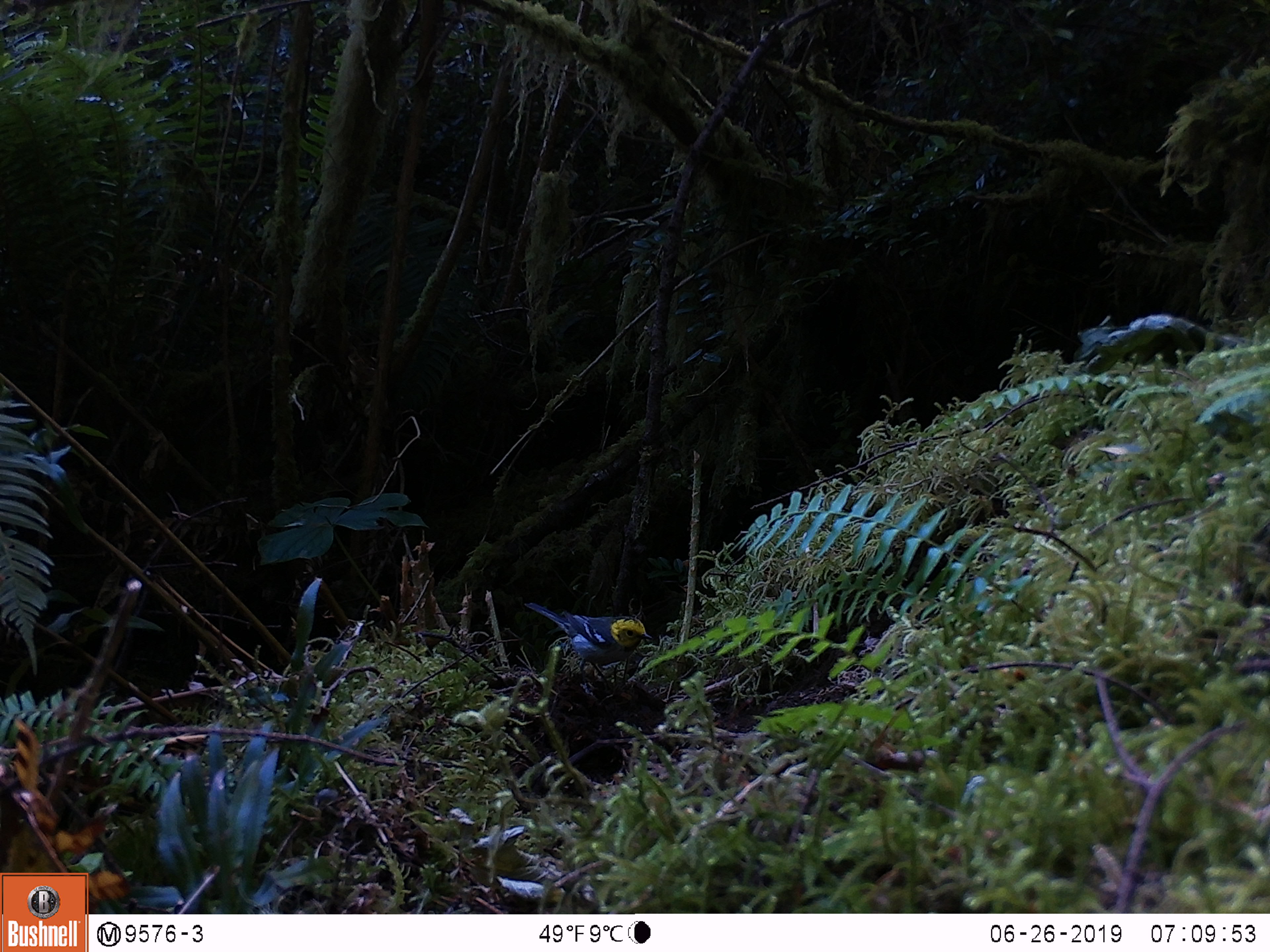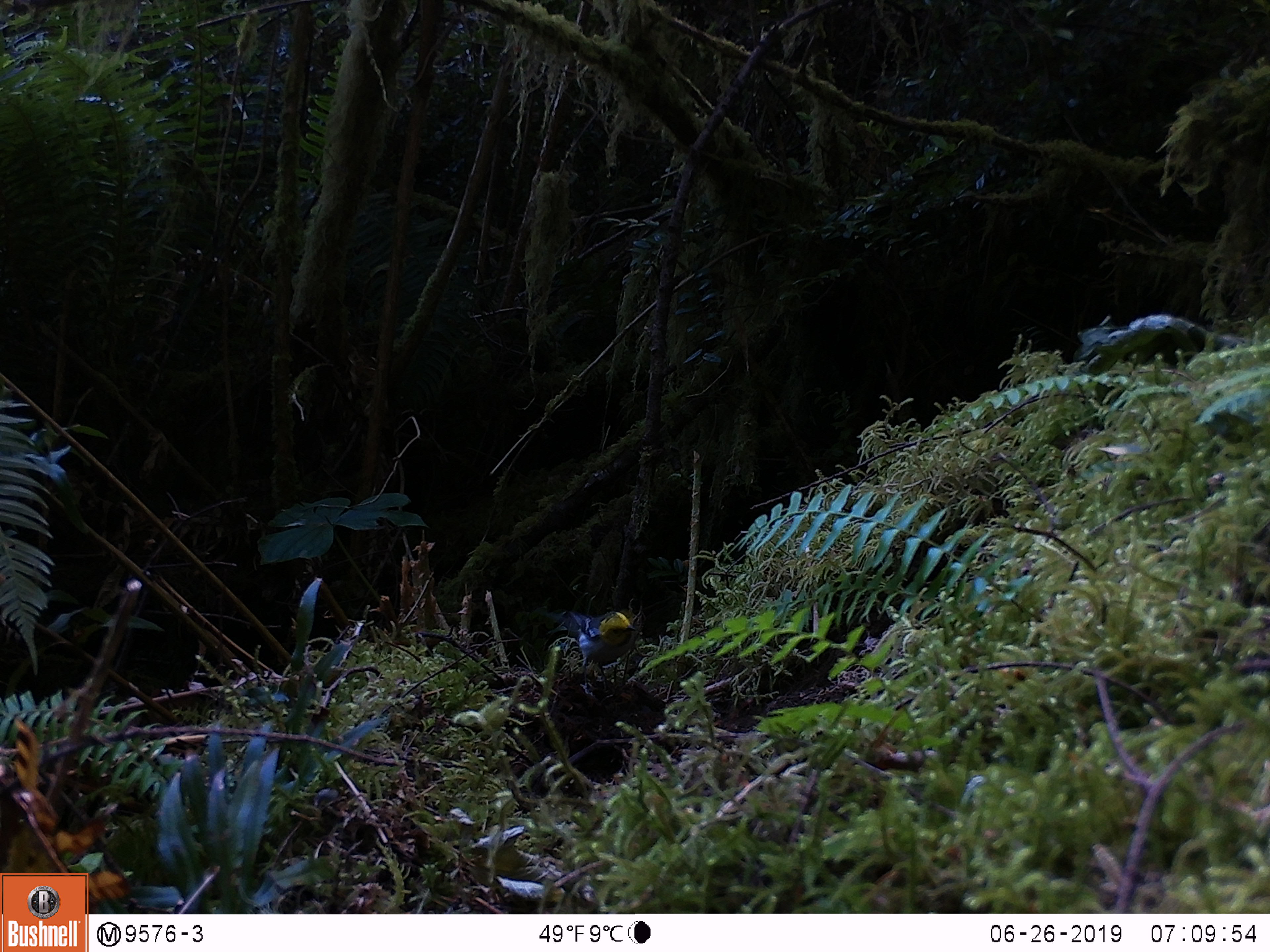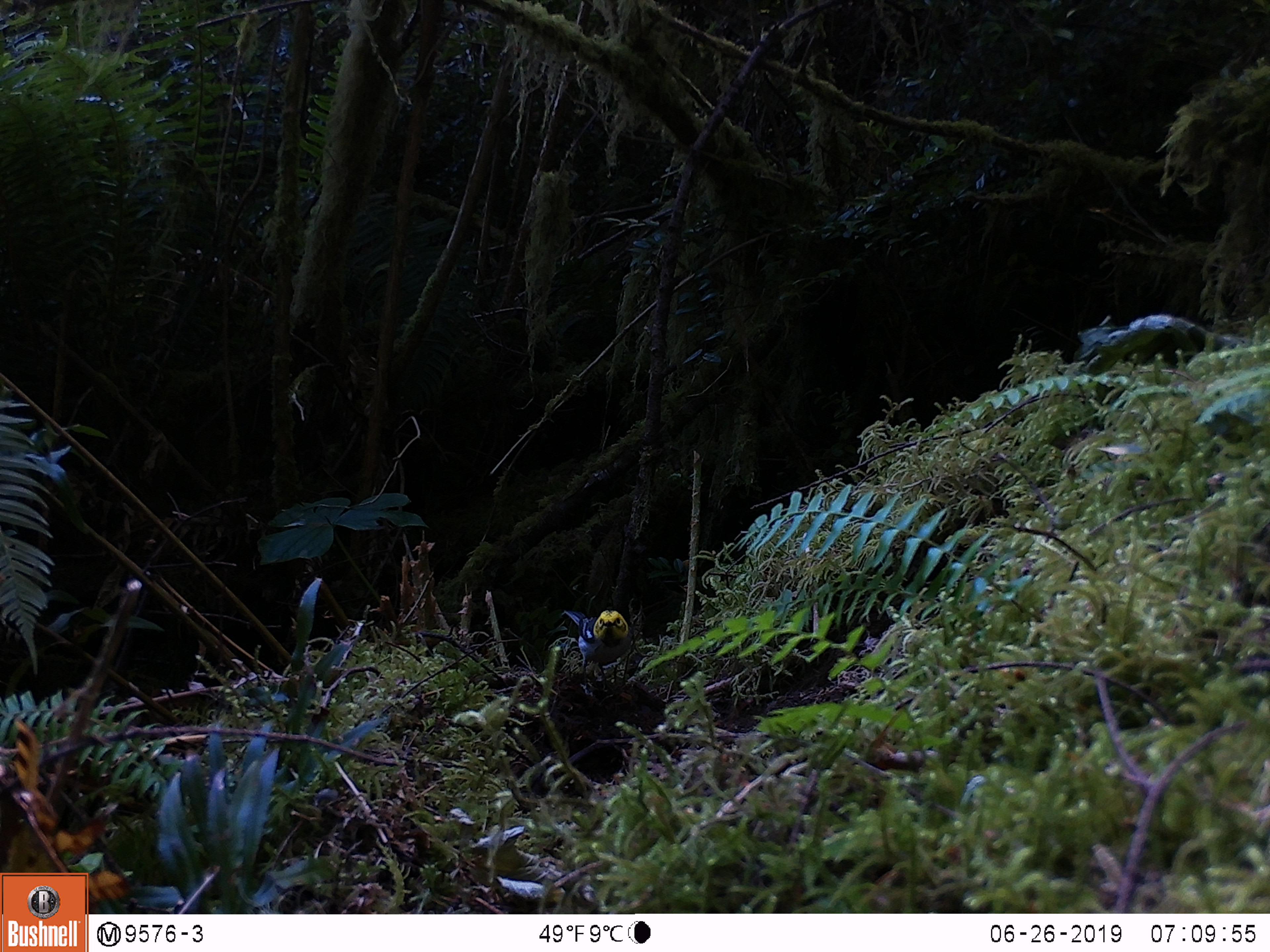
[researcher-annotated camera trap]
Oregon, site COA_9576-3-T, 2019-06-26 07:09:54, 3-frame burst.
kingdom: Animalia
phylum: Chordata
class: Aves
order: Passeriformes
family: Parulidae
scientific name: Parulidae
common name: new world warblers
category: parulidae family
Parulidae family (new world warblers) (Parulidae).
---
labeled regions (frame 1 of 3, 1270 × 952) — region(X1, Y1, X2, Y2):
parulidae family: region(514, 590, 667, 696)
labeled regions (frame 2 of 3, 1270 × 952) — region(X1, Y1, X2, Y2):
parulidae family: region(536, 599, 650, 696)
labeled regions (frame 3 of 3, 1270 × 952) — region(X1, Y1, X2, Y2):
parulidae family: region(548, 605, 652, 703)